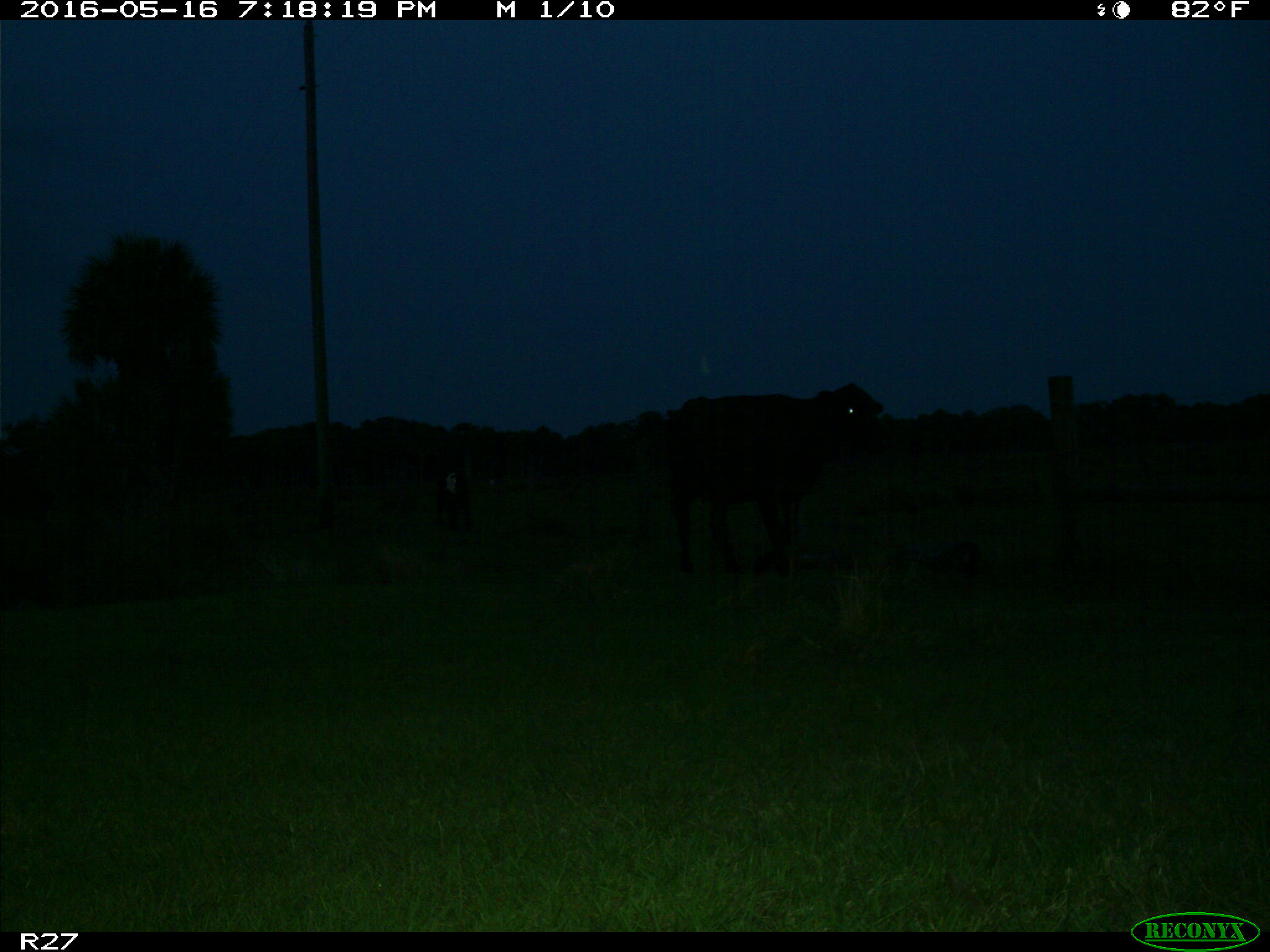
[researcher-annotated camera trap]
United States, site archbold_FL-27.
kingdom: Animalia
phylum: Chordata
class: Mammalia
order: Artiodactyla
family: Bovidae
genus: Bos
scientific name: Bos taurus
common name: domestic cow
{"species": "Bos taurus (domestic cow)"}